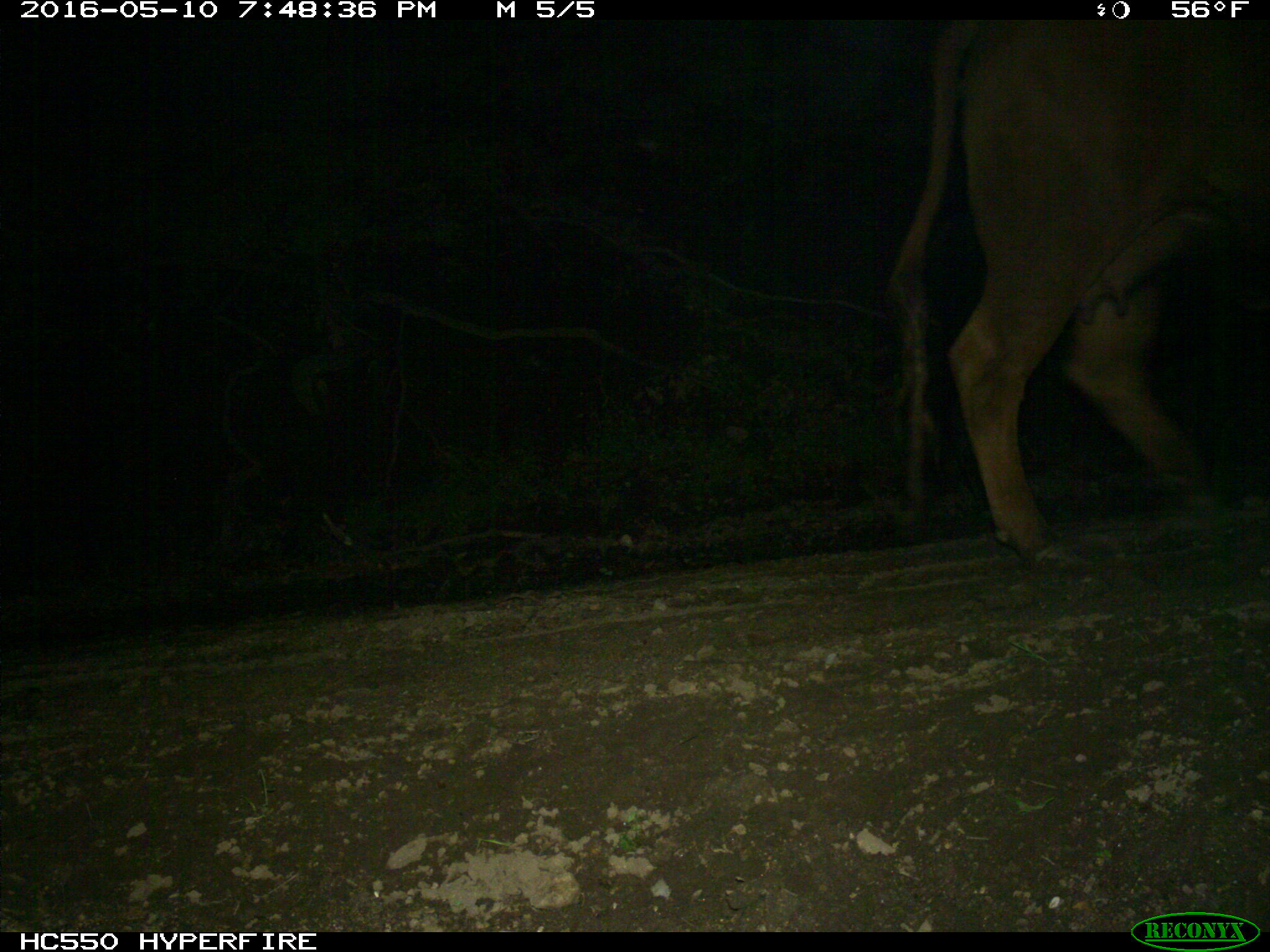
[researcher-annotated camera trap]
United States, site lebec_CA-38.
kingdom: Animalia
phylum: Chordata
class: Mammalia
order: Artiodactyla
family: Bovidae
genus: Bos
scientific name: Bos taurus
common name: domestic cow